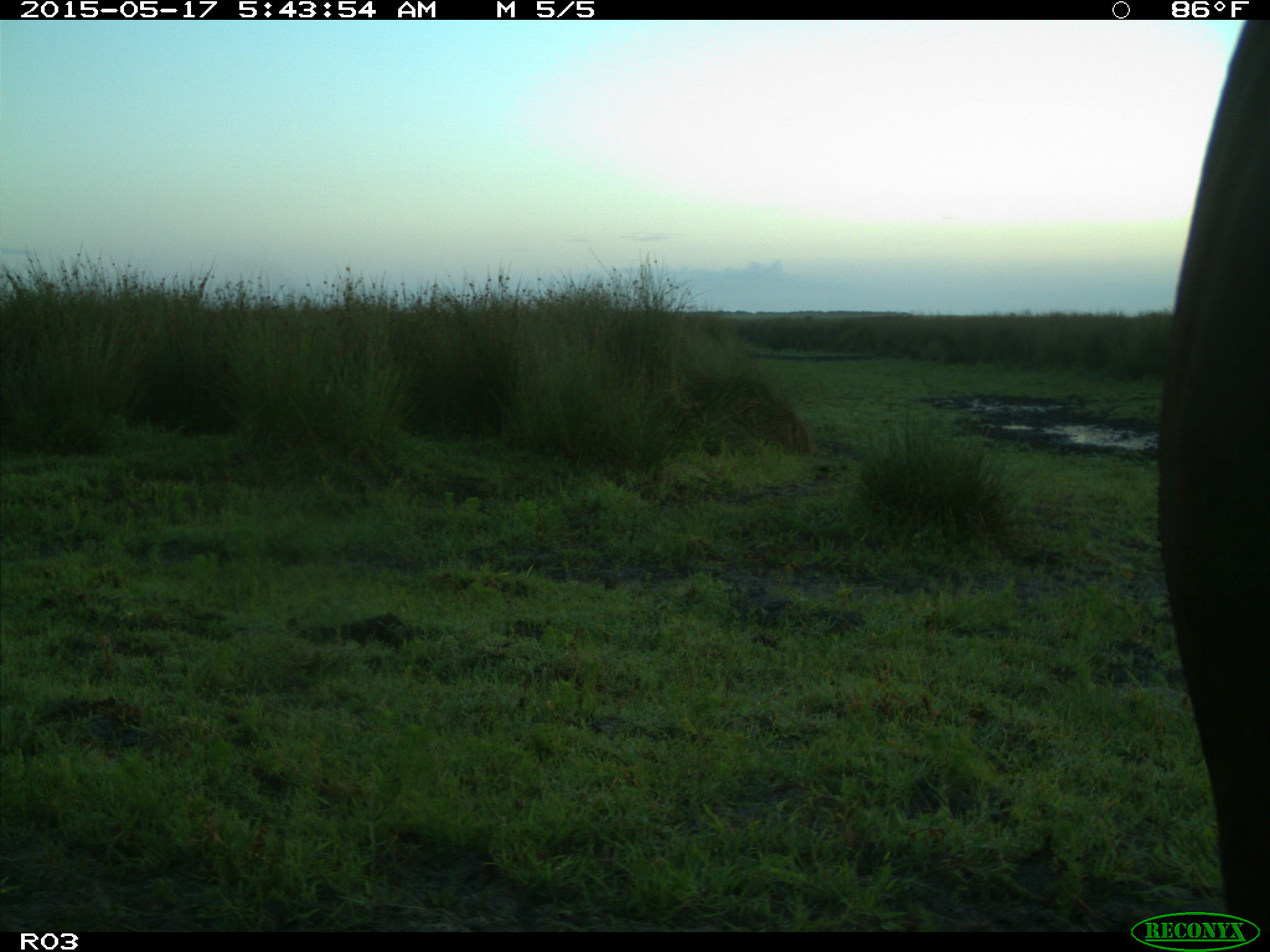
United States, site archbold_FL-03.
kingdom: Animalia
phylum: Chordata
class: Mammalia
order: Artiodactyla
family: Bovidae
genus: Bos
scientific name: Bos taurus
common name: domestic cow